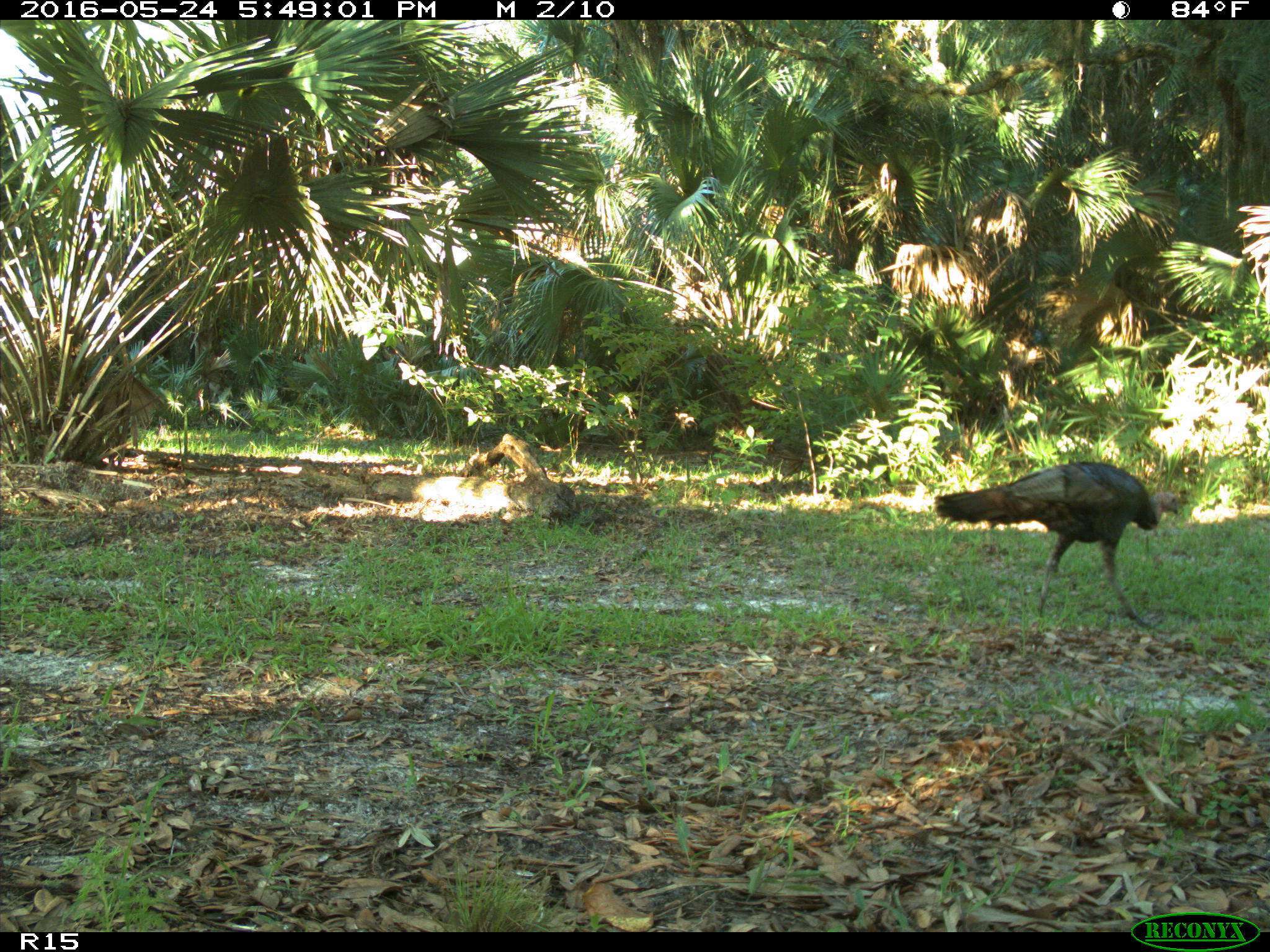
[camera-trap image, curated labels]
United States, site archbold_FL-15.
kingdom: Animalia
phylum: Chordata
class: Aves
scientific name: Aves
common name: birds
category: unidentified bird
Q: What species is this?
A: Unidentified bird (birds) (Aves).